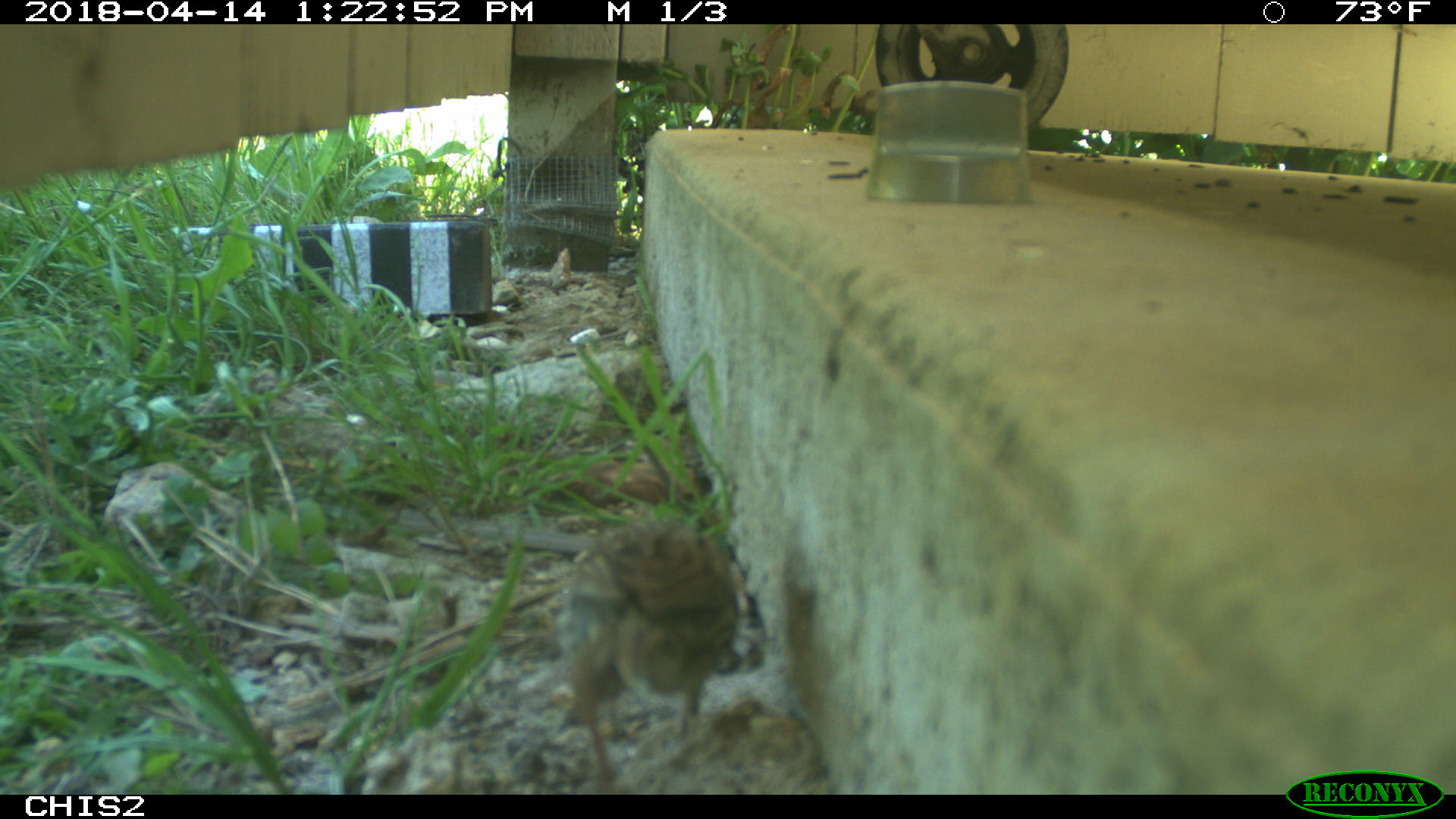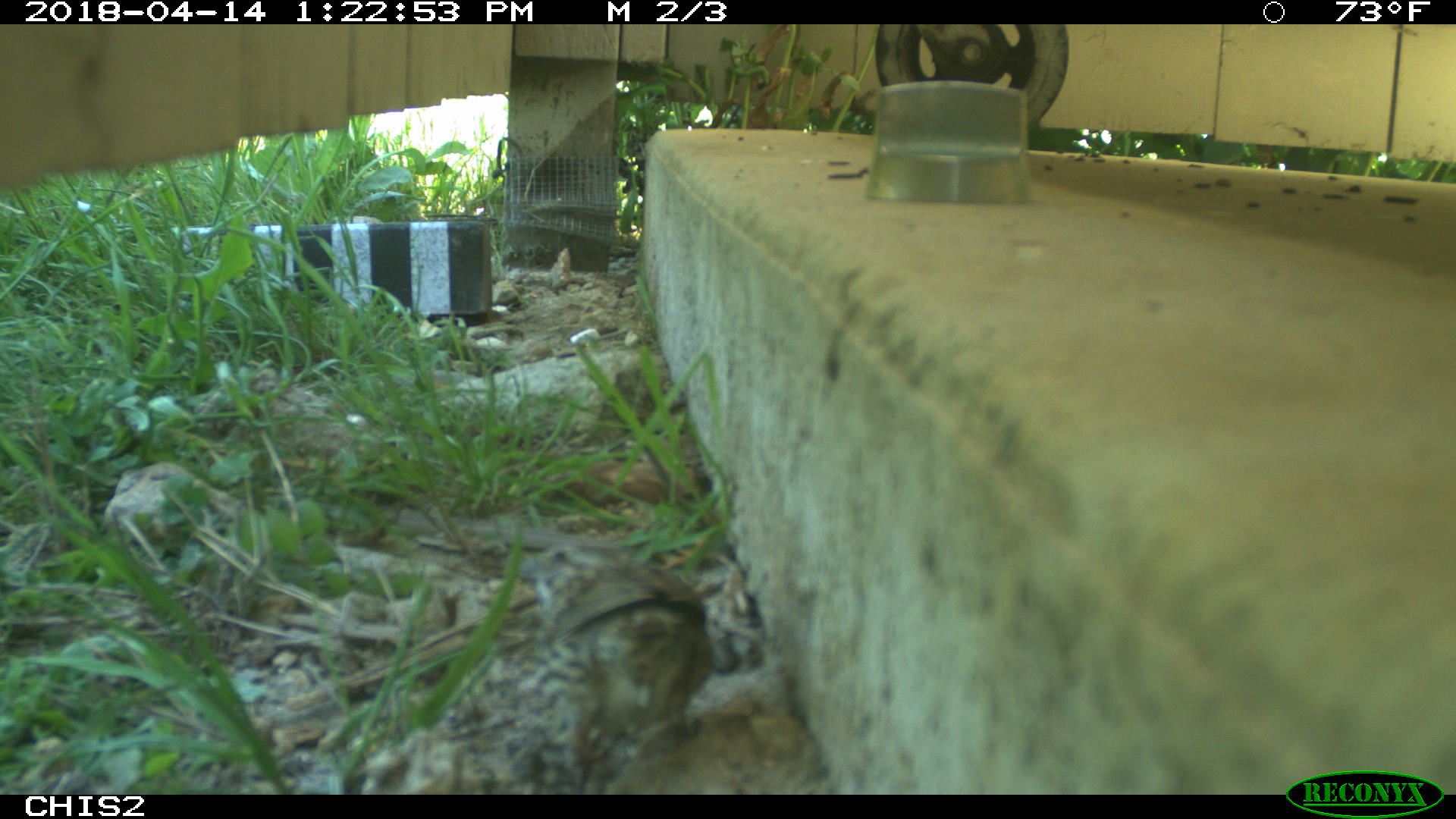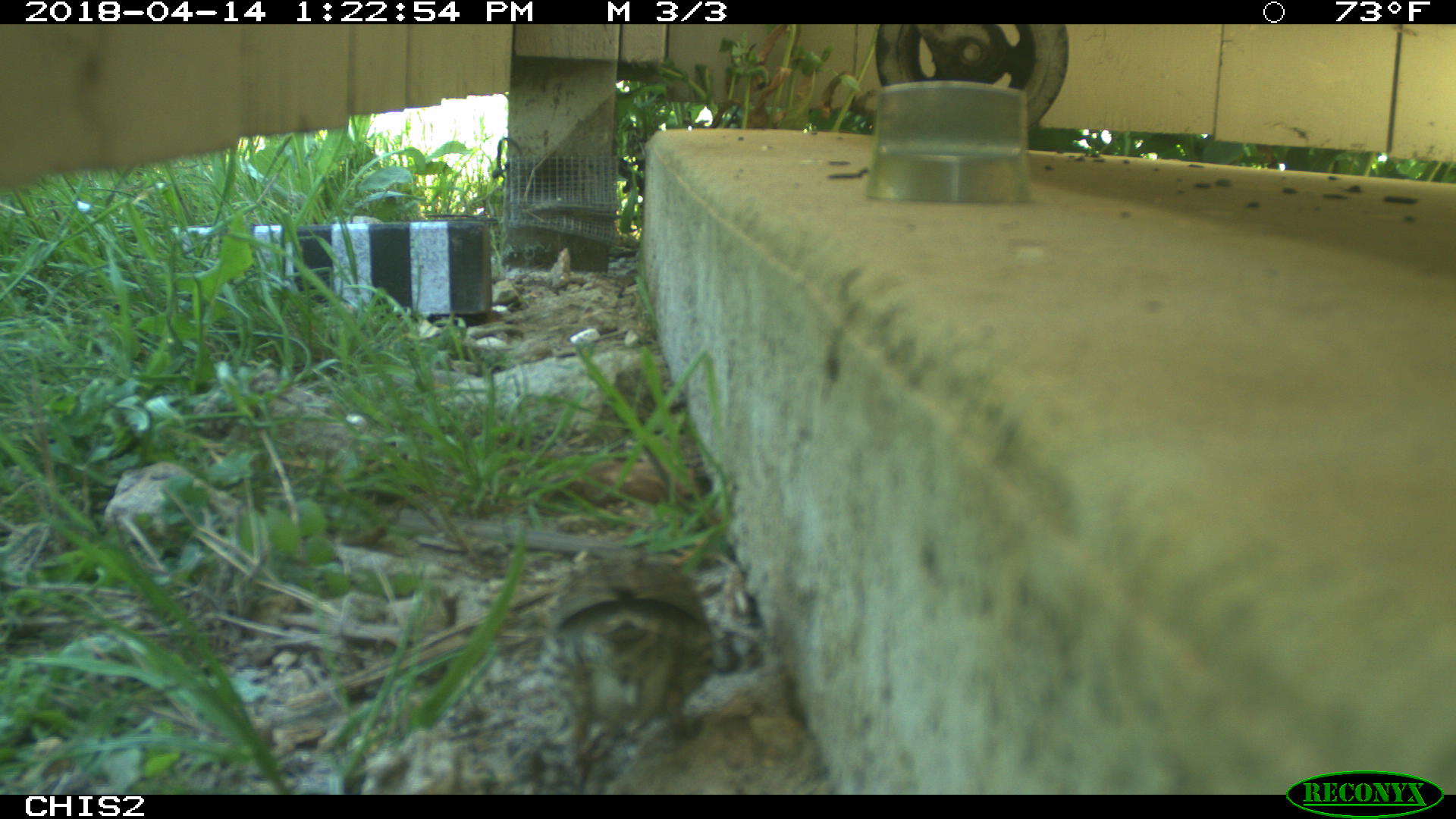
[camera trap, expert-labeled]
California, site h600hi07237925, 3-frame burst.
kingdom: Animalia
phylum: Chordata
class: Aves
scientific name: Aves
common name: bird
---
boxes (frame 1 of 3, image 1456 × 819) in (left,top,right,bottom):
bird: (553,522,740,794)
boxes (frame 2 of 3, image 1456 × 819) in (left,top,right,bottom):
bird: (535,564,714,794)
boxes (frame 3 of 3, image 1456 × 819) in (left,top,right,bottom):
bird: (548,549,715,794)